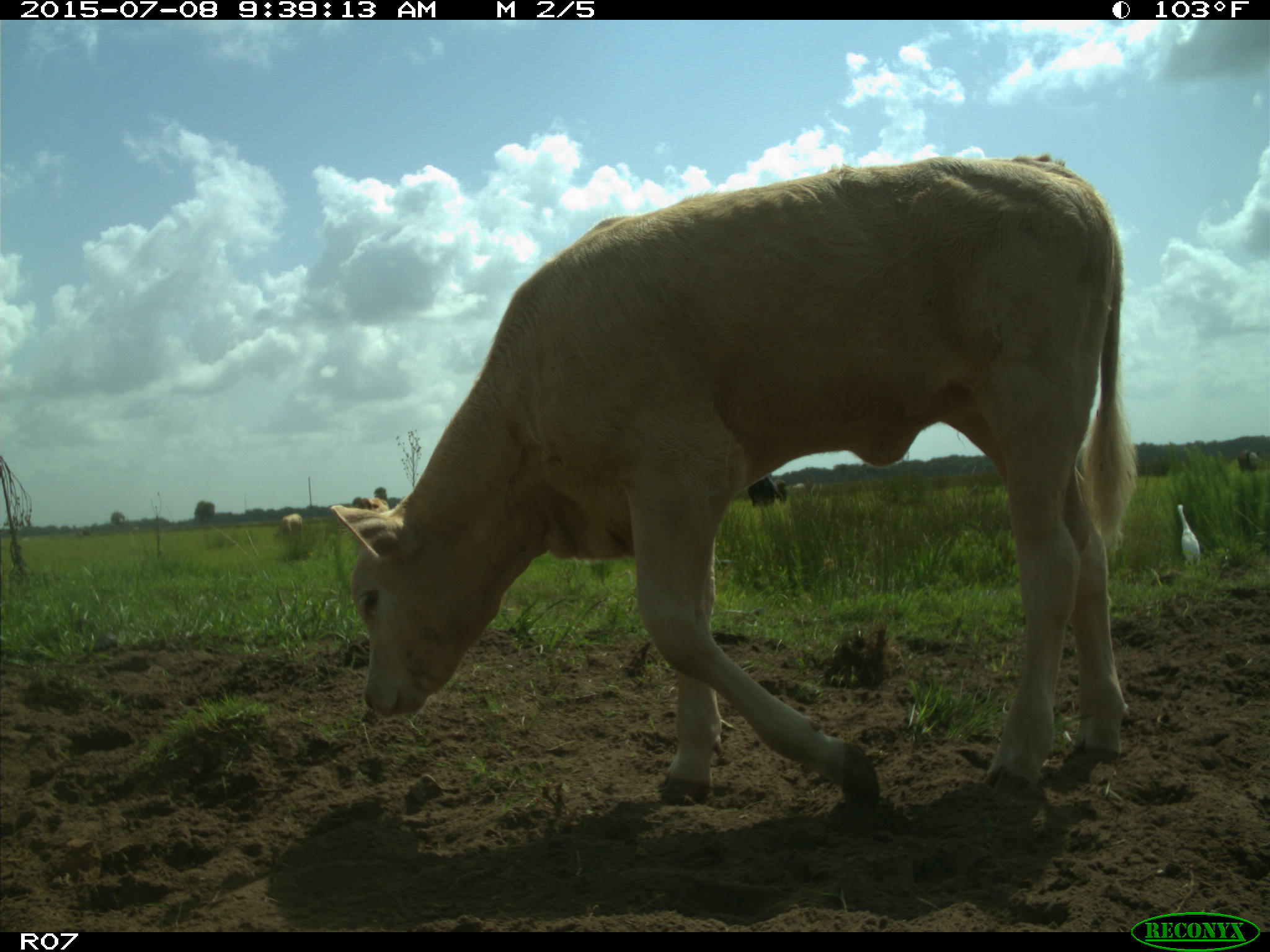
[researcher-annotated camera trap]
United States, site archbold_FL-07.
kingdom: Animalia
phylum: Chordata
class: Mammalia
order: Artiodactyla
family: Bovidae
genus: Bos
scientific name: Bos taurus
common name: domestic cow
Bos taurus (domestic cow).